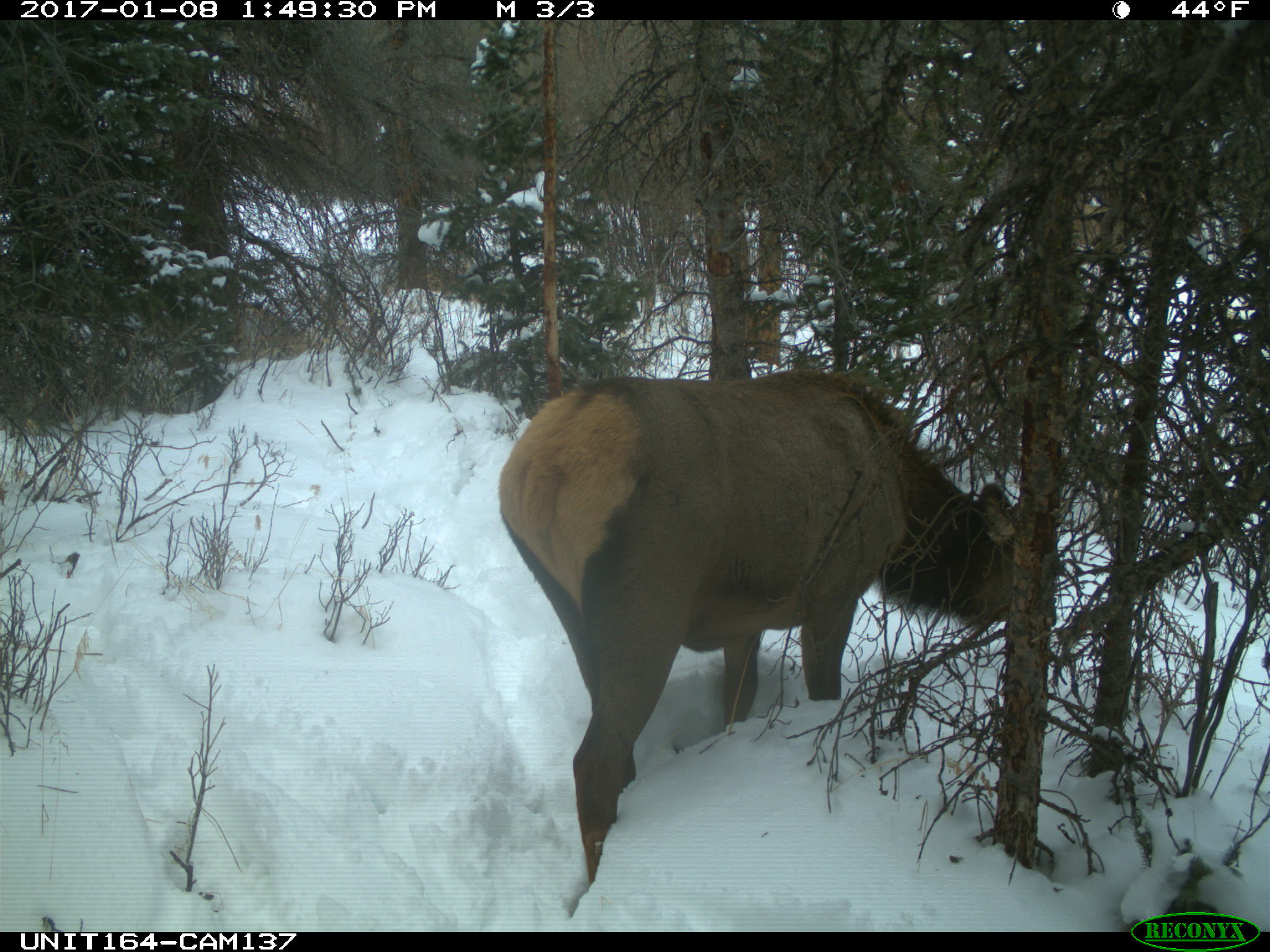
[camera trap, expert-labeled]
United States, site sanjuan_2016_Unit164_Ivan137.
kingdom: Animalia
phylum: Chordata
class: Mammalia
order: Artiodactyla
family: Cervidae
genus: Cervus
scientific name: Cervus elaphus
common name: red deer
Cervus elaphus (red deer).